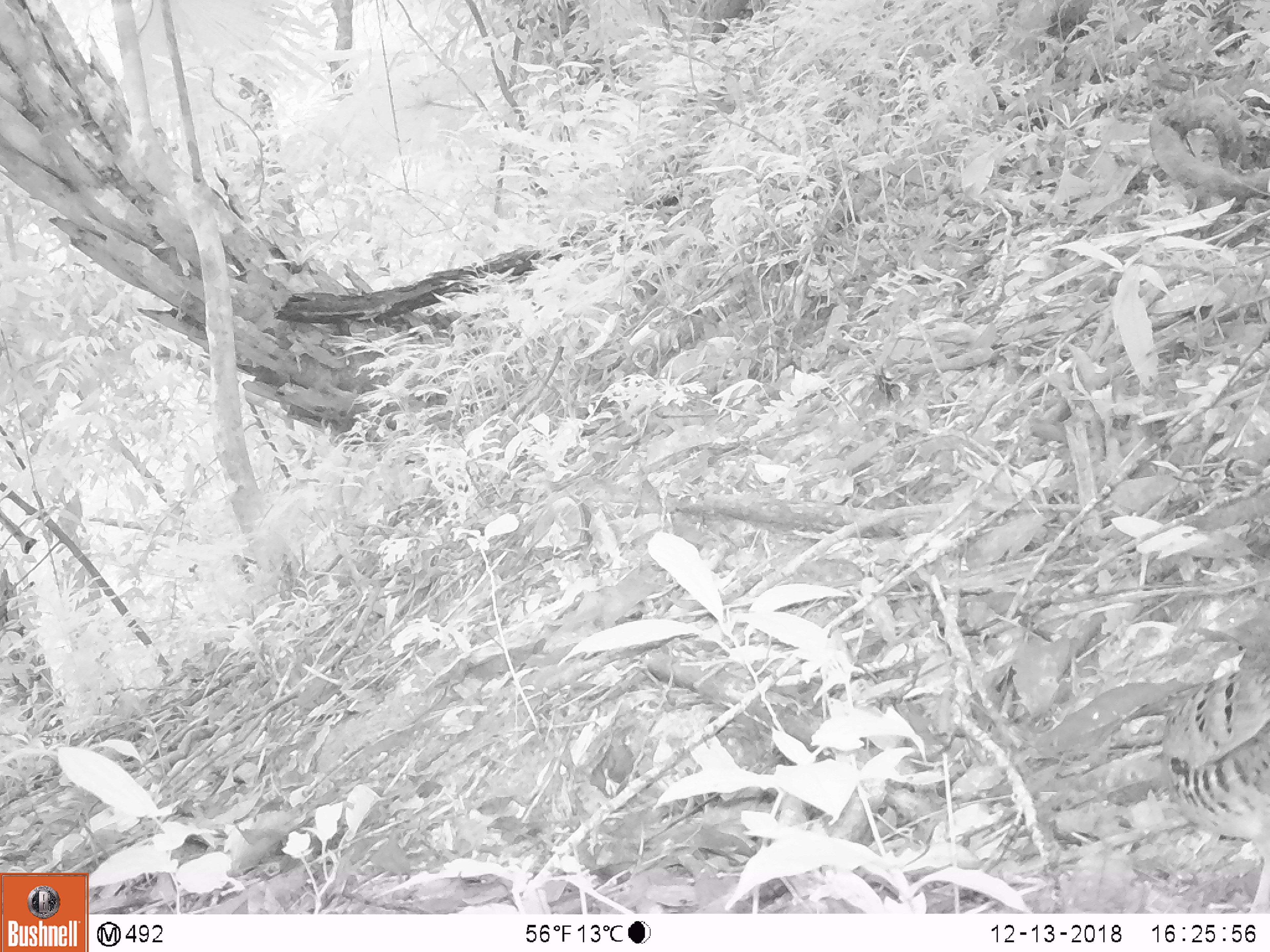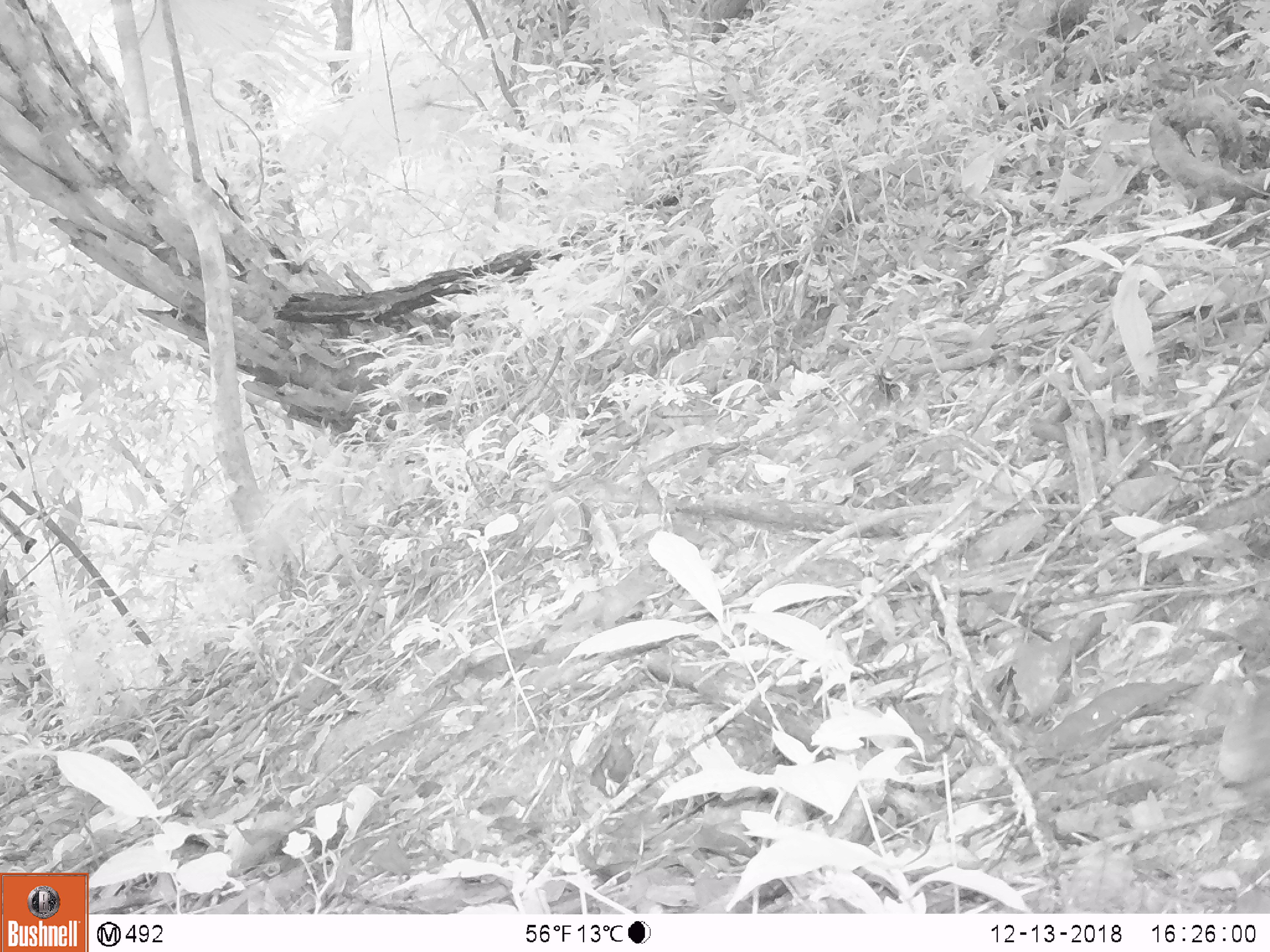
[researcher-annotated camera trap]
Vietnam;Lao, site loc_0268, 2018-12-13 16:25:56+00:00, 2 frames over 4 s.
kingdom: Animalia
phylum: Chordata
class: Aves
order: Galliformes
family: Phasianidae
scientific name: Phasianidae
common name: partridge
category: unidentified partridge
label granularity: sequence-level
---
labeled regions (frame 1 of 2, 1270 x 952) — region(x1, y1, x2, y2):
unidentified partridge: region(1157, 665, 1270, 861)